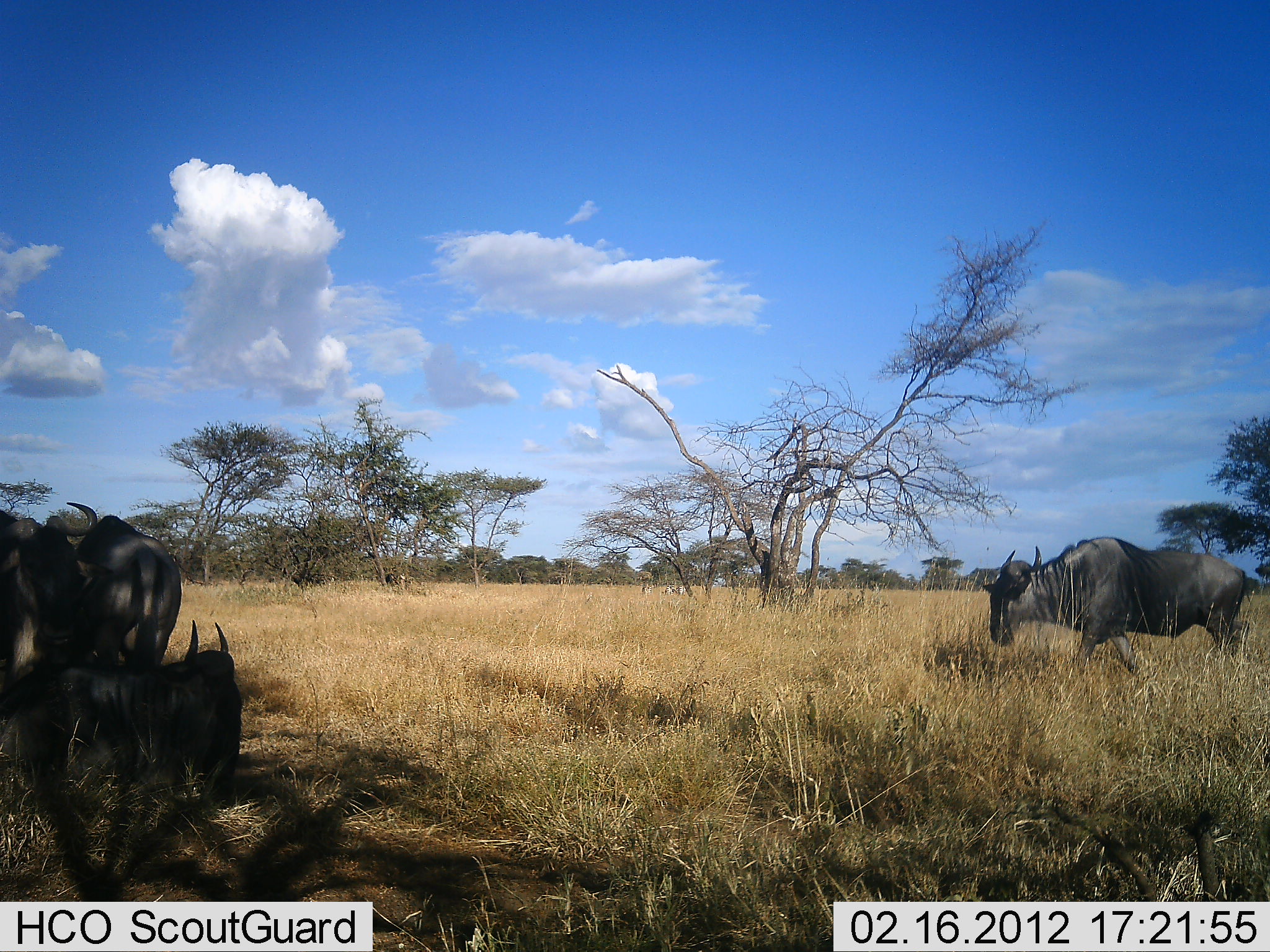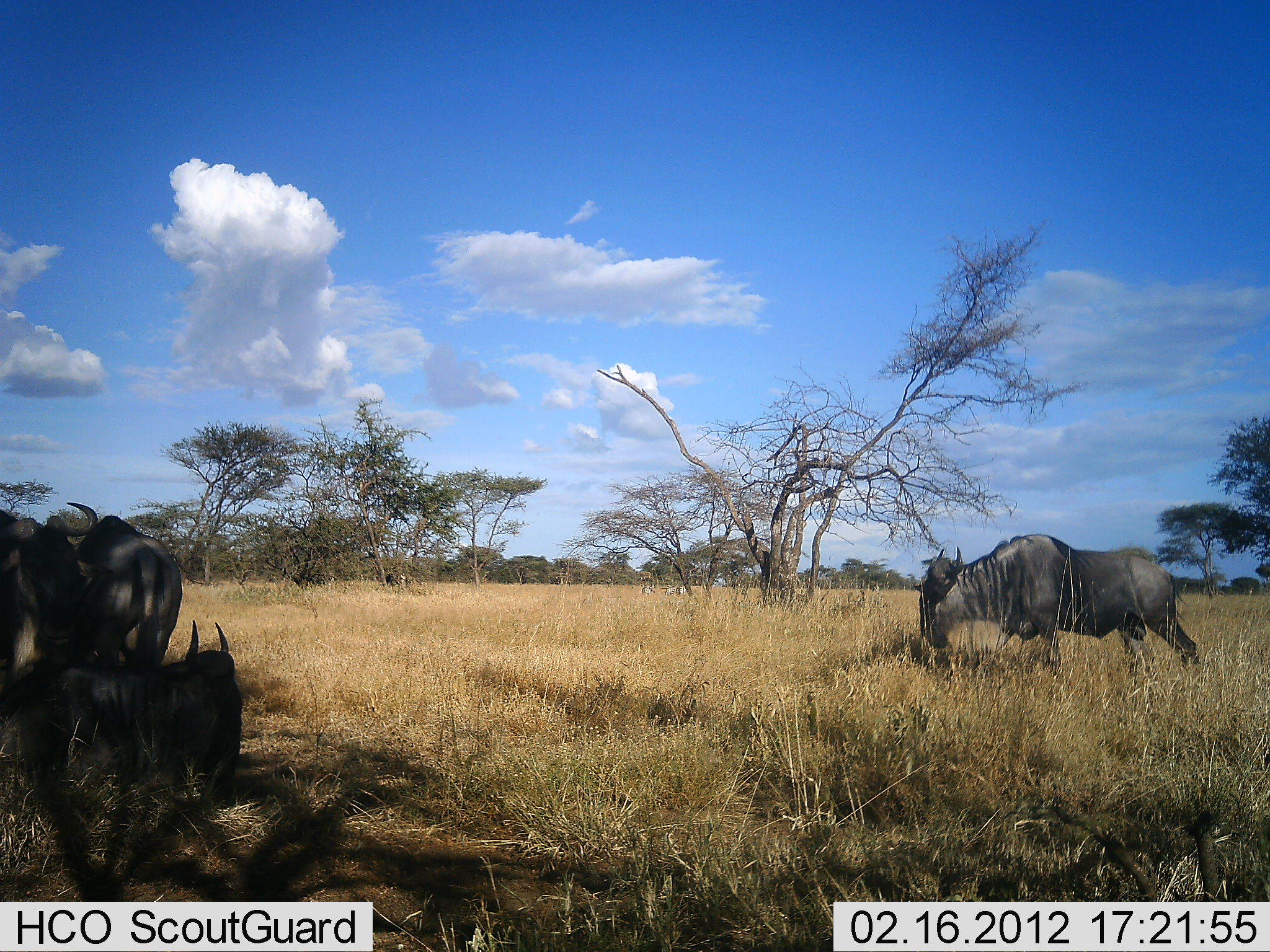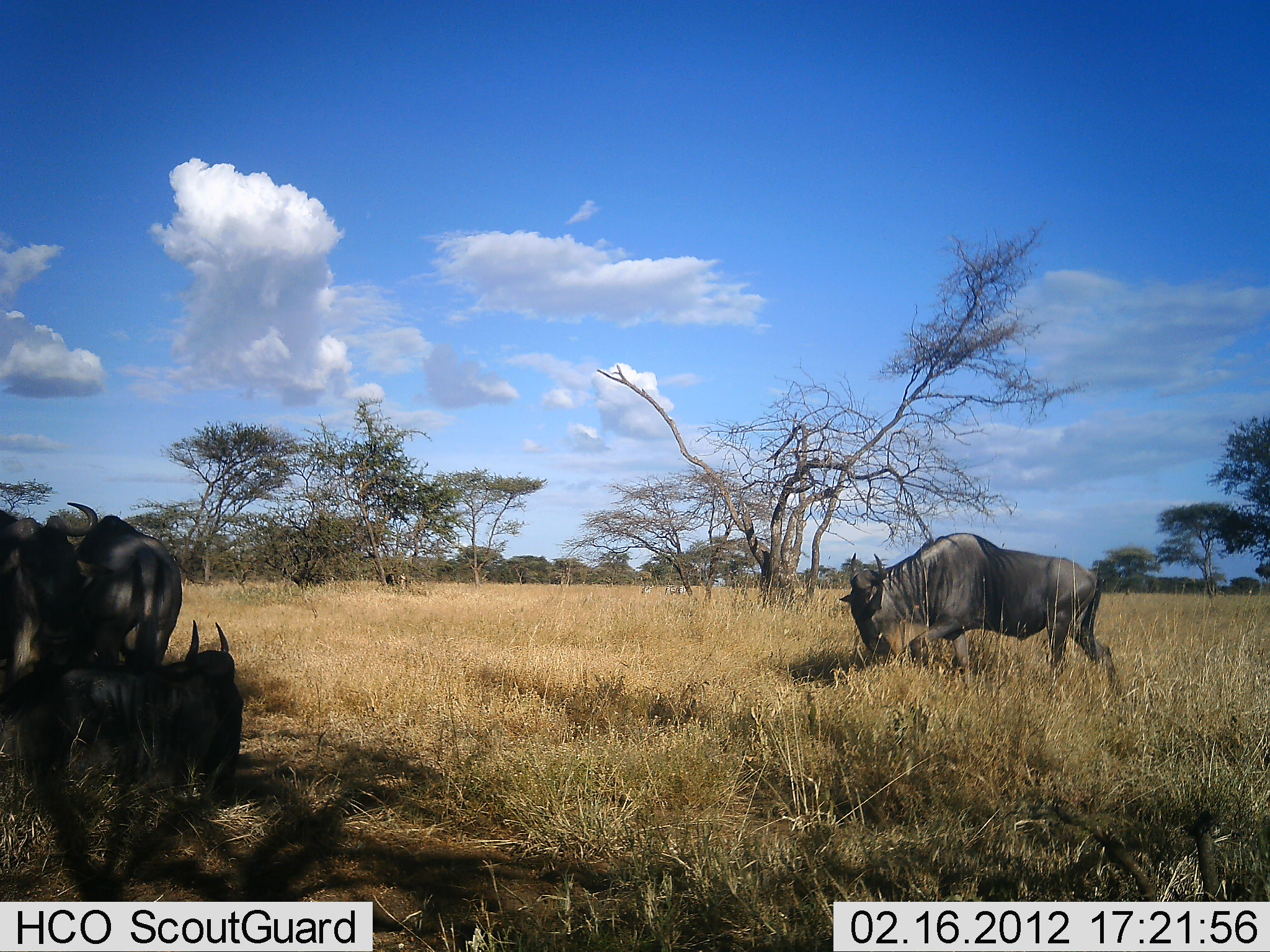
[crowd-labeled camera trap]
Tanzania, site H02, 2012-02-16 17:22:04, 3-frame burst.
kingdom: Animalia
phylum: Chordata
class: Mammalia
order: Artiodactyla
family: Bovidae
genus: Connochaetes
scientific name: Connochaetes taurinus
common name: blue wildebeest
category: wildebeest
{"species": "wildebeest (blue wildebeest) (Connochaetes taurinus)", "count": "4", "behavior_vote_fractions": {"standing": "72%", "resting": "80%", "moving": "64%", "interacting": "0%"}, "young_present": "4%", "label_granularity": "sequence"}